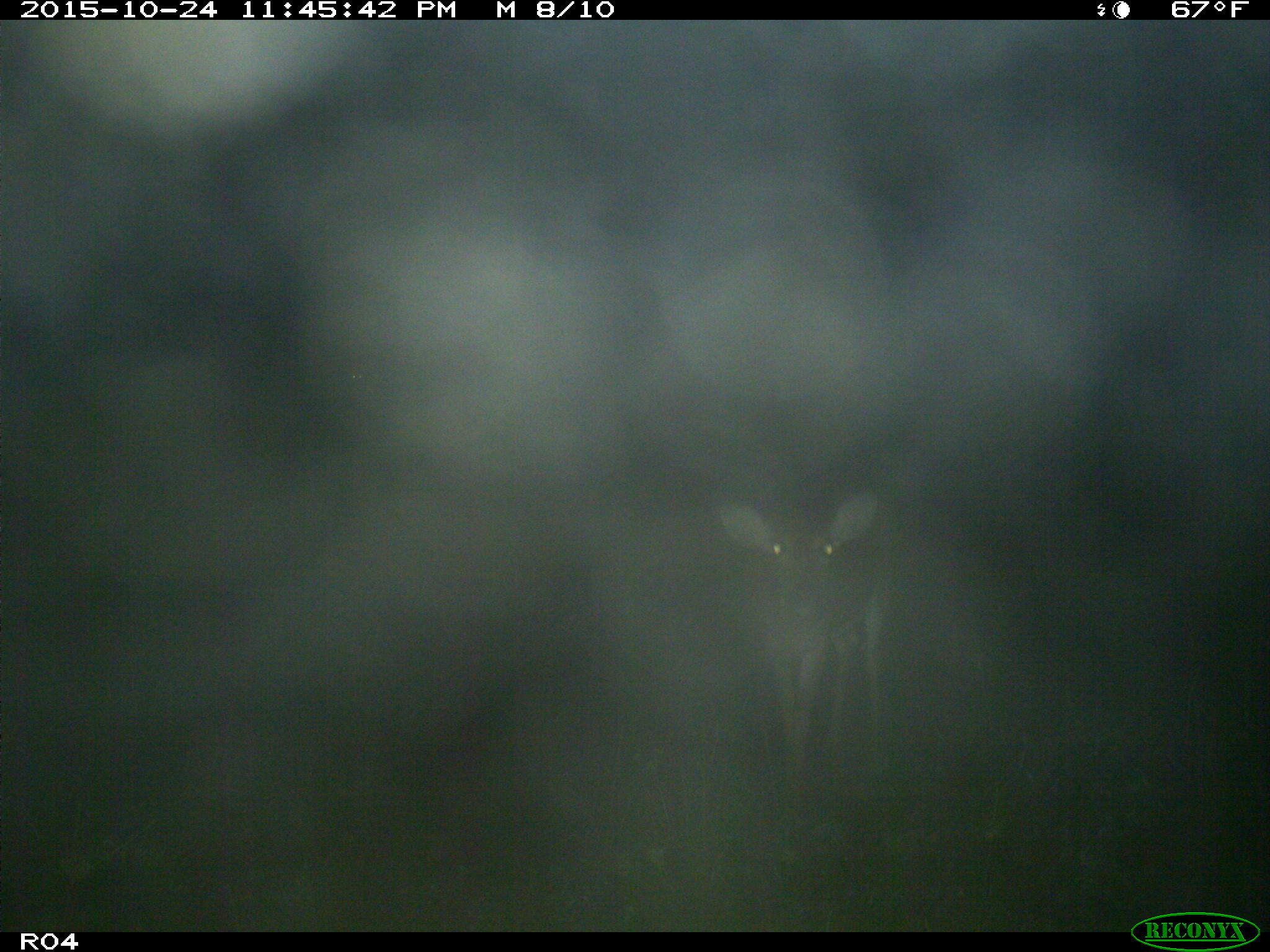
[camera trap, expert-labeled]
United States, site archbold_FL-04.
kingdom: Animalia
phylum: Chordata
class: Mammalia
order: Artiodactyla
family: Cervidae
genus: Odocoileus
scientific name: Odocoileus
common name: deer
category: unidentified deer